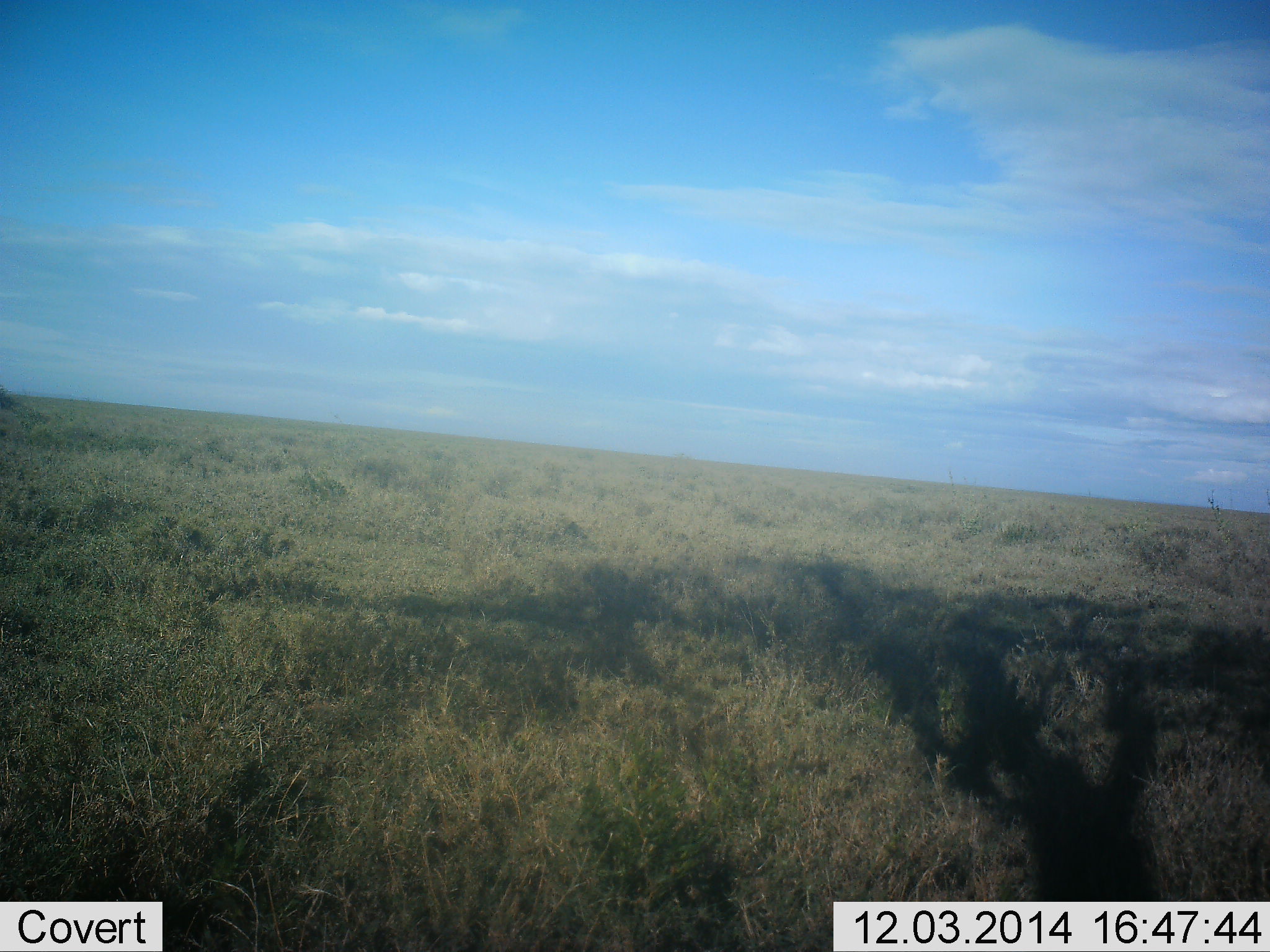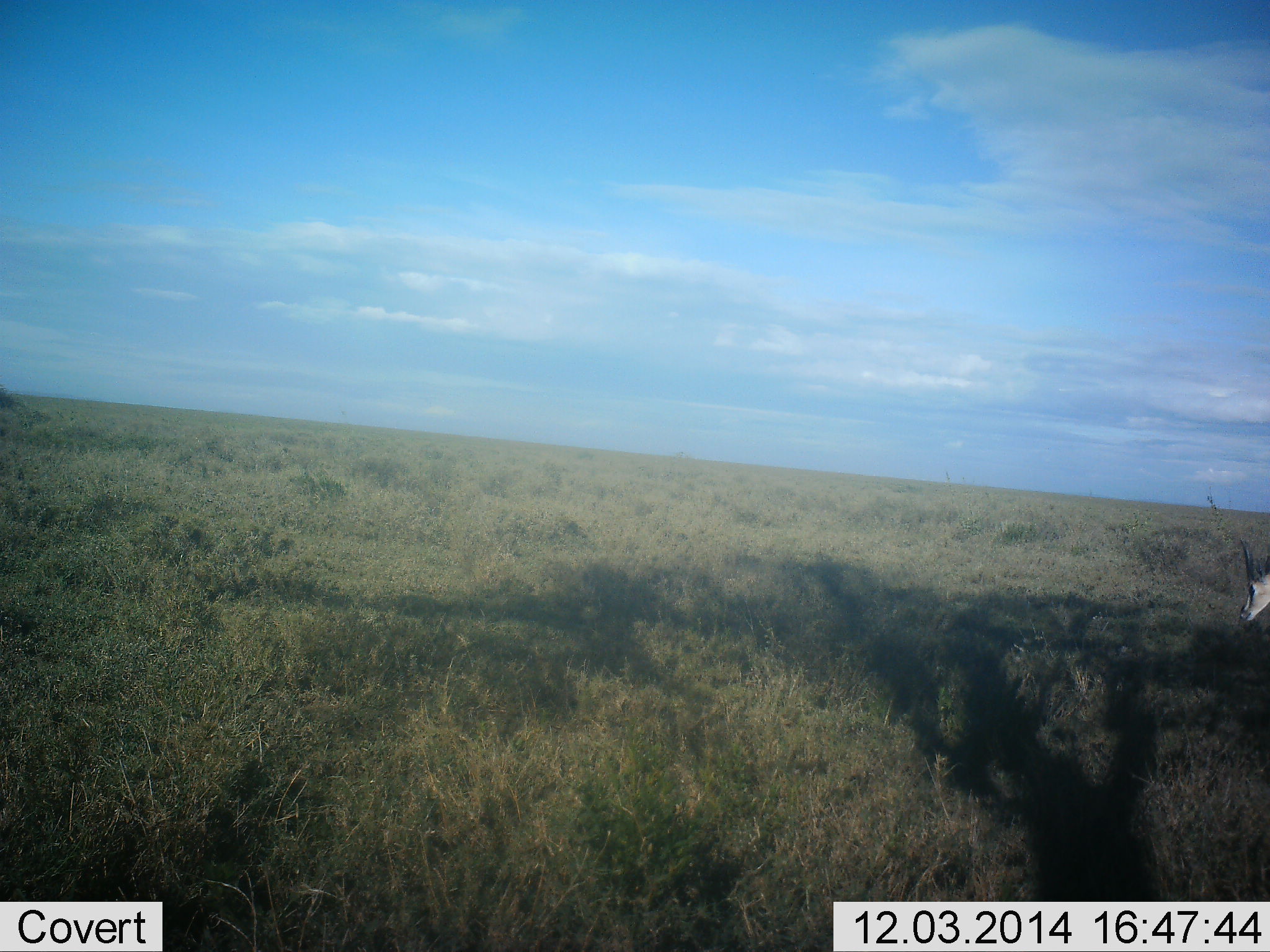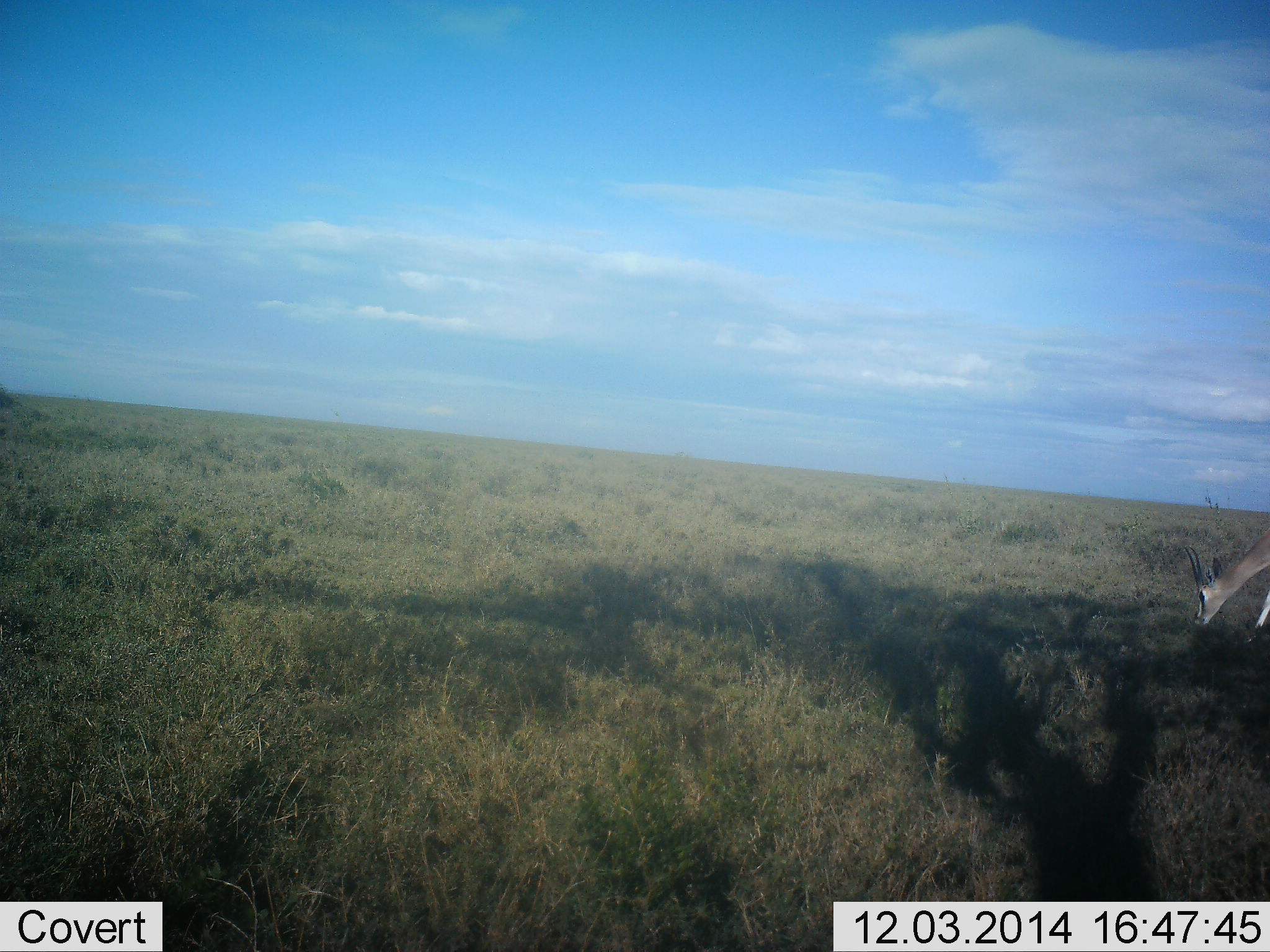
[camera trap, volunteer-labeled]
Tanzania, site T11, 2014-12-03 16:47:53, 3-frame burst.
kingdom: Animalia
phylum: Chordata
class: Mammalia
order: Artiodactyla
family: Bovidae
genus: Eudorcas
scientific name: Eudorcas thomsonii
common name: thomson's gazelle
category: gazellethomsons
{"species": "gazellethomsons (thomson's gazelle) (Eudorcas thomsonii)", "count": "1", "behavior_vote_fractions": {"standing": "10%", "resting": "0%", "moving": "40%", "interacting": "0%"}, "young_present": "0%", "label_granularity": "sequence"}